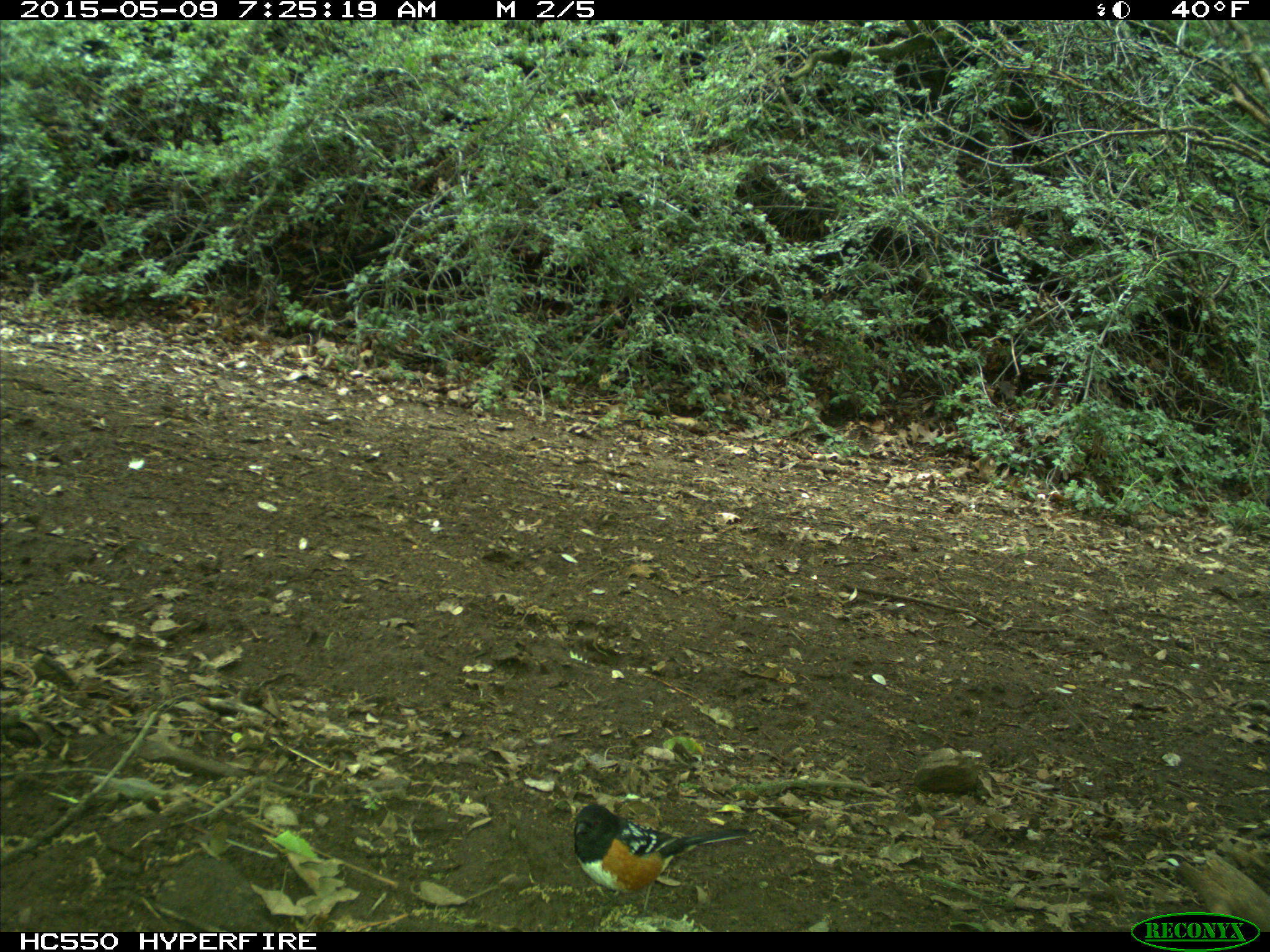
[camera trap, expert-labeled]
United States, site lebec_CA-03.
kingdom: Animalia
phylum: Chordata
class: Aves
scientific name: Aves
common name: birds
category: unidentified bird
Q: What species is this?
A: Unidentified bird (birds) (Aves).